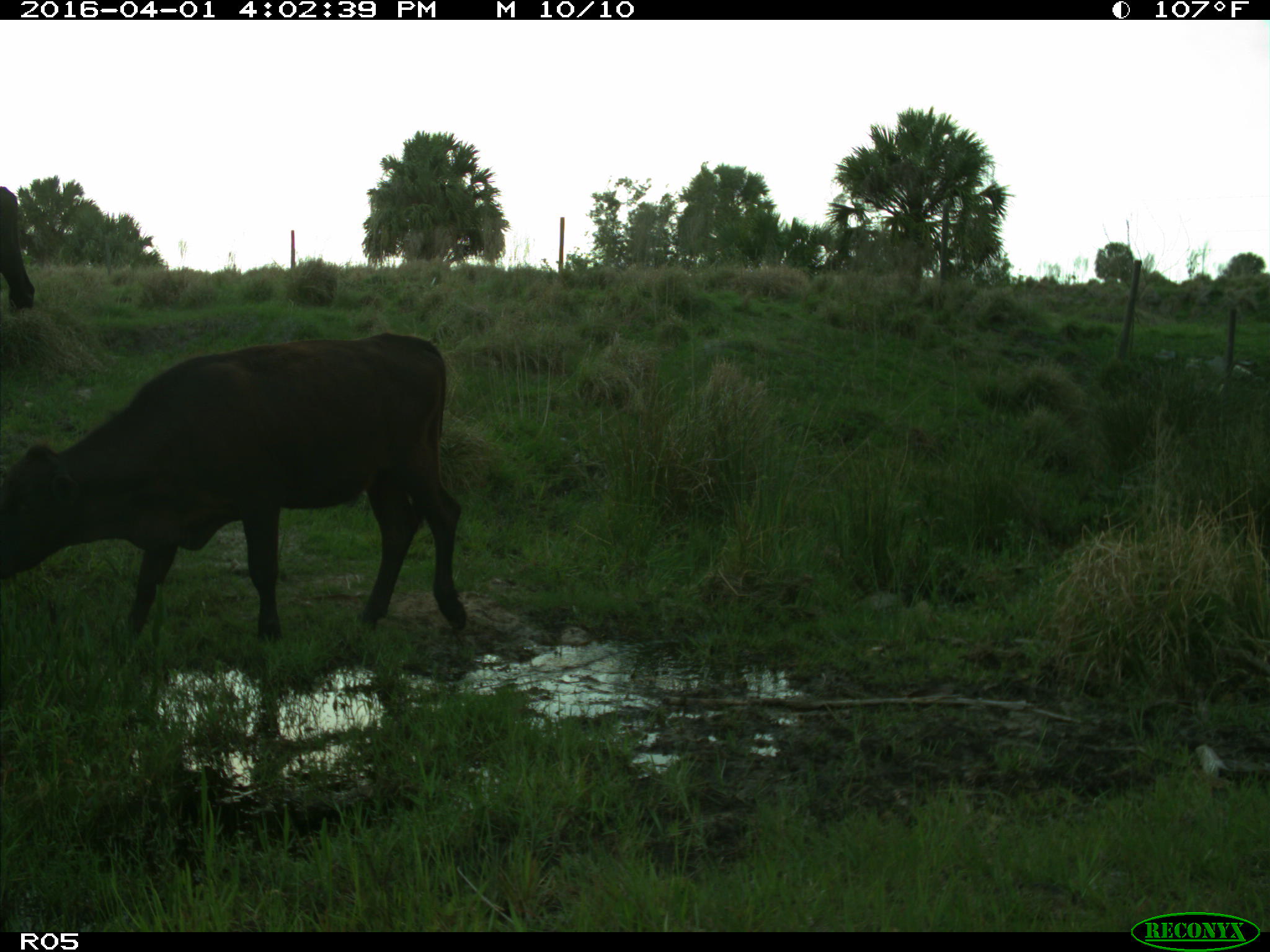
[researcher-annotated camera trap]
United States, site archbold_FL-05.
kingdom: Animalia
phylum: Chordata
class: Mammalia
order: Artiodactyla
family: Bovidae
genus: Bos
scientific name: Bos taurus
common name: domestic cow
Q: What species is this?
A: Bos taurus (domestic cow).